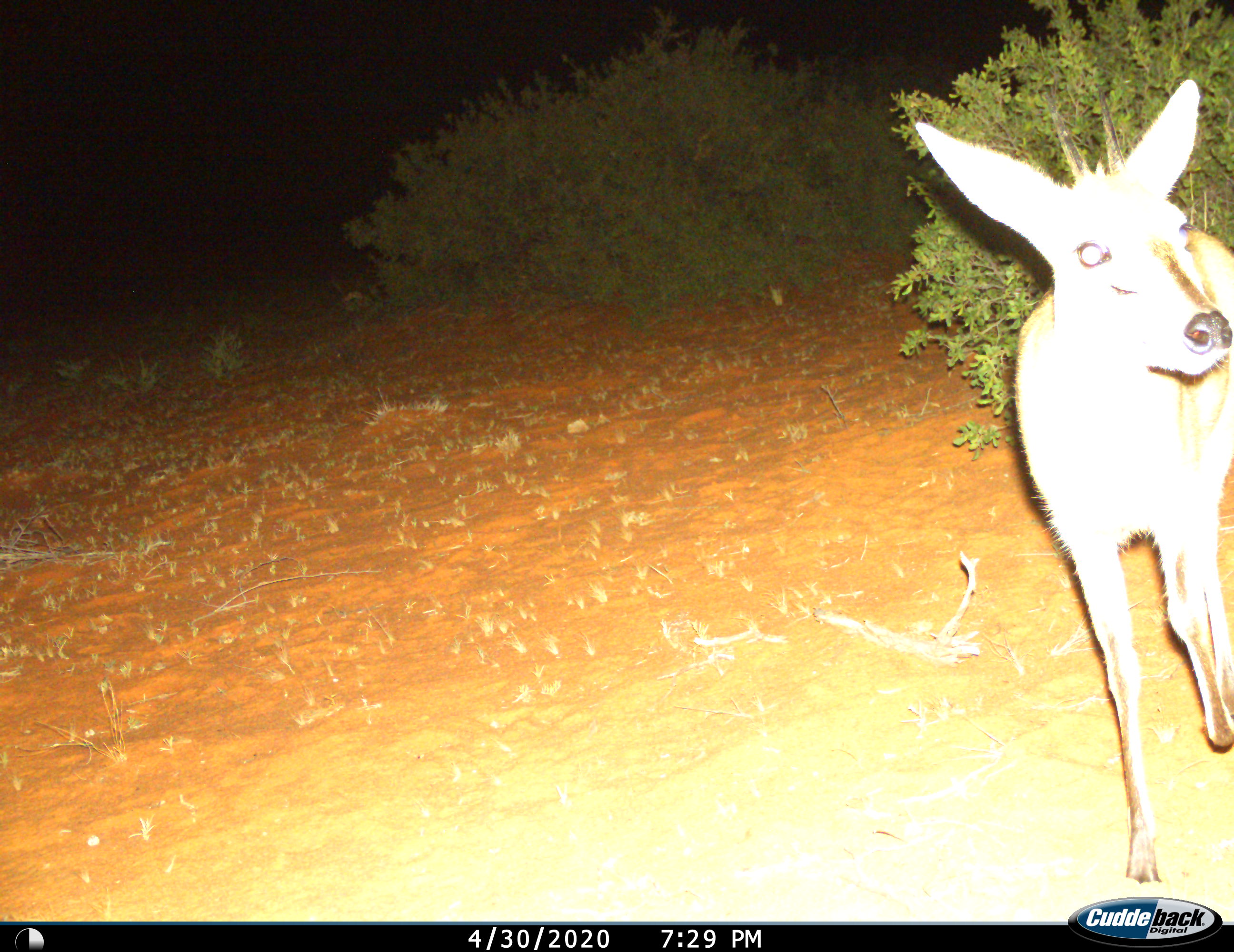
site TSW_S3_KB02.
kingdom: Animalia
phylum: Chordata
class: Mammalia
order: Artiodactyla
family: Bovidae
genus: Sylvicapra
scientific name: Sylvicapra grimmia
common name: common duiker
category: duikercommongrey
Duikercommongrey (common duiker) (Sylvicapra grimmia), count 1. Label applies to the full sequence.